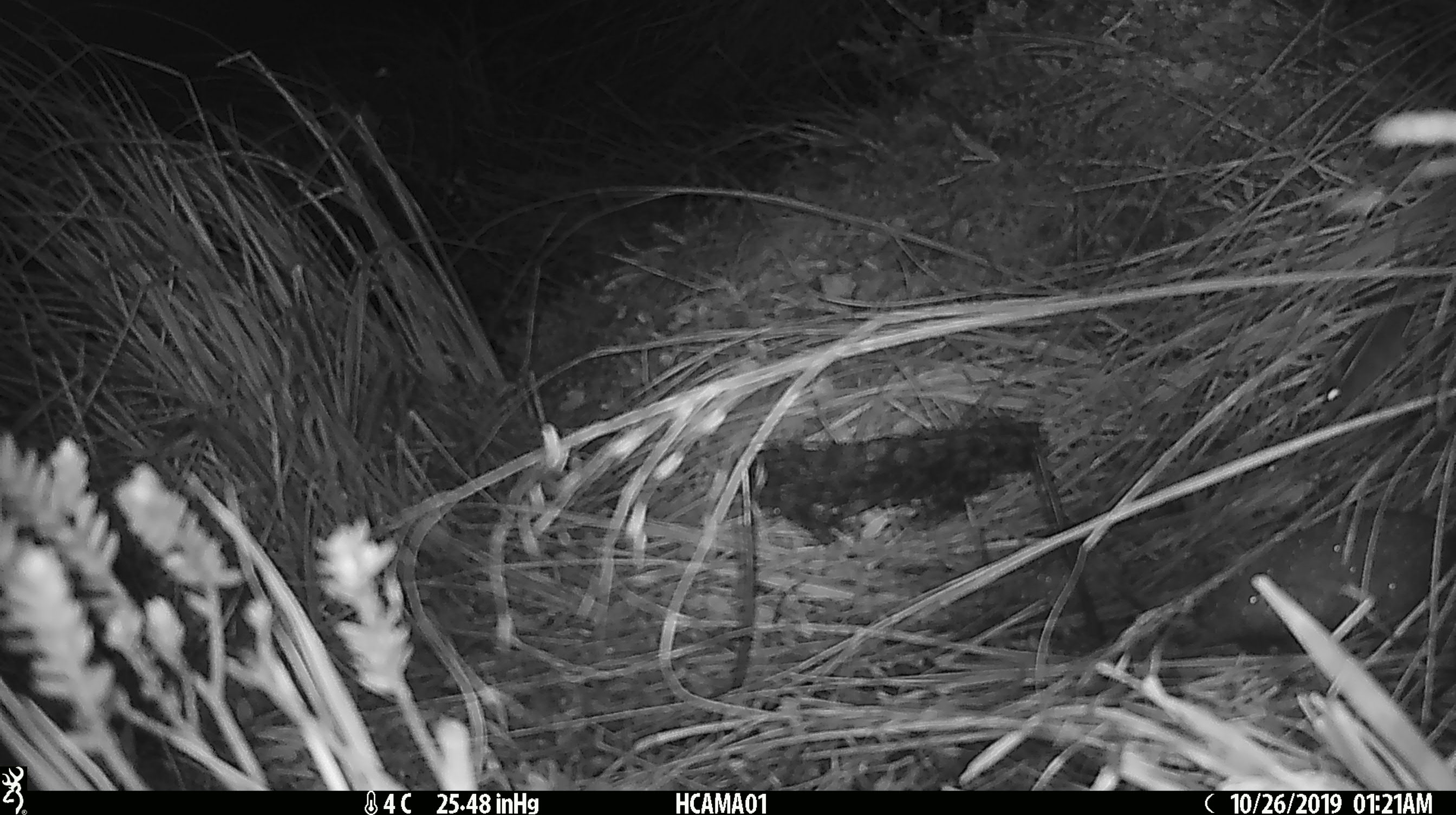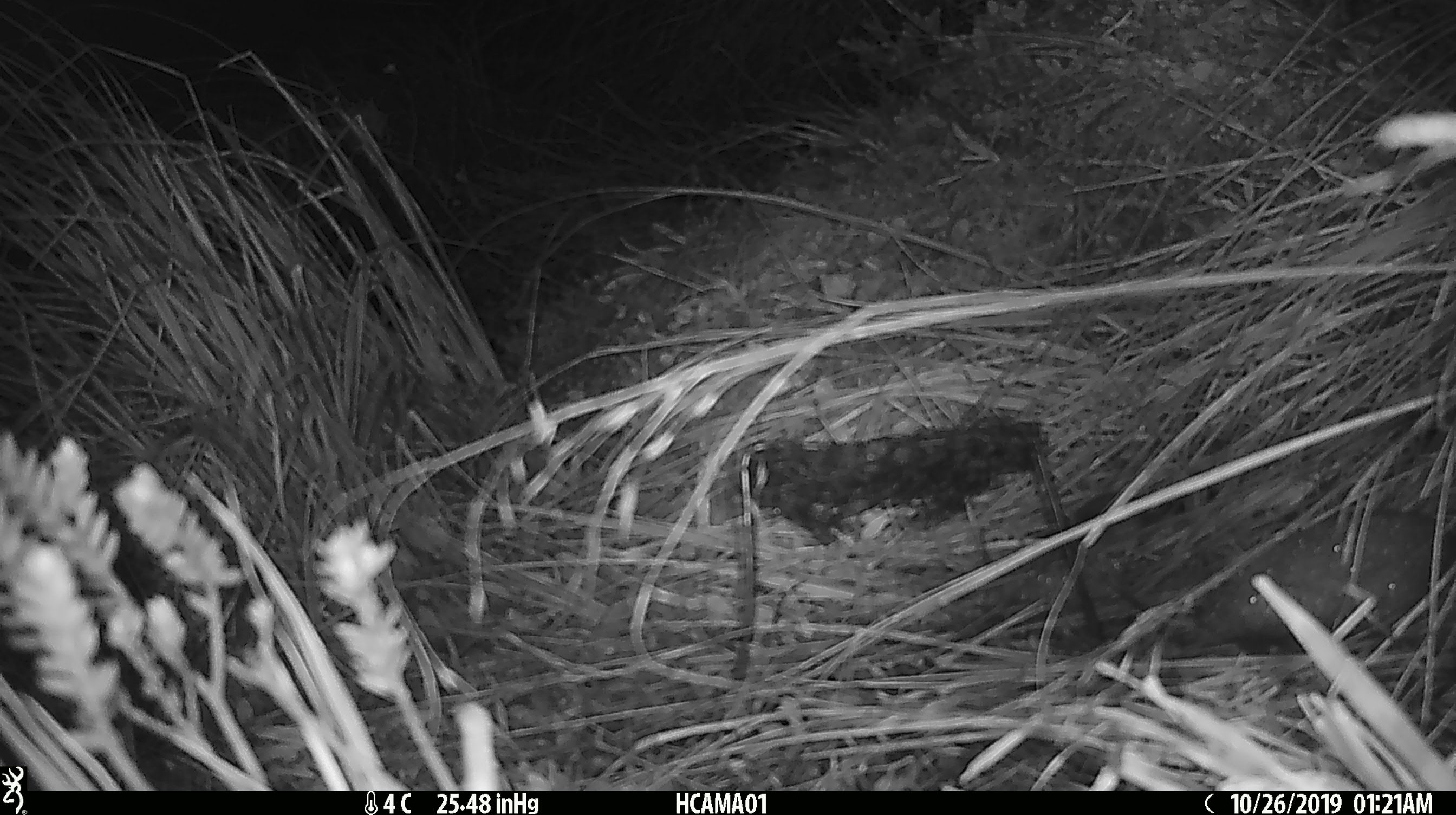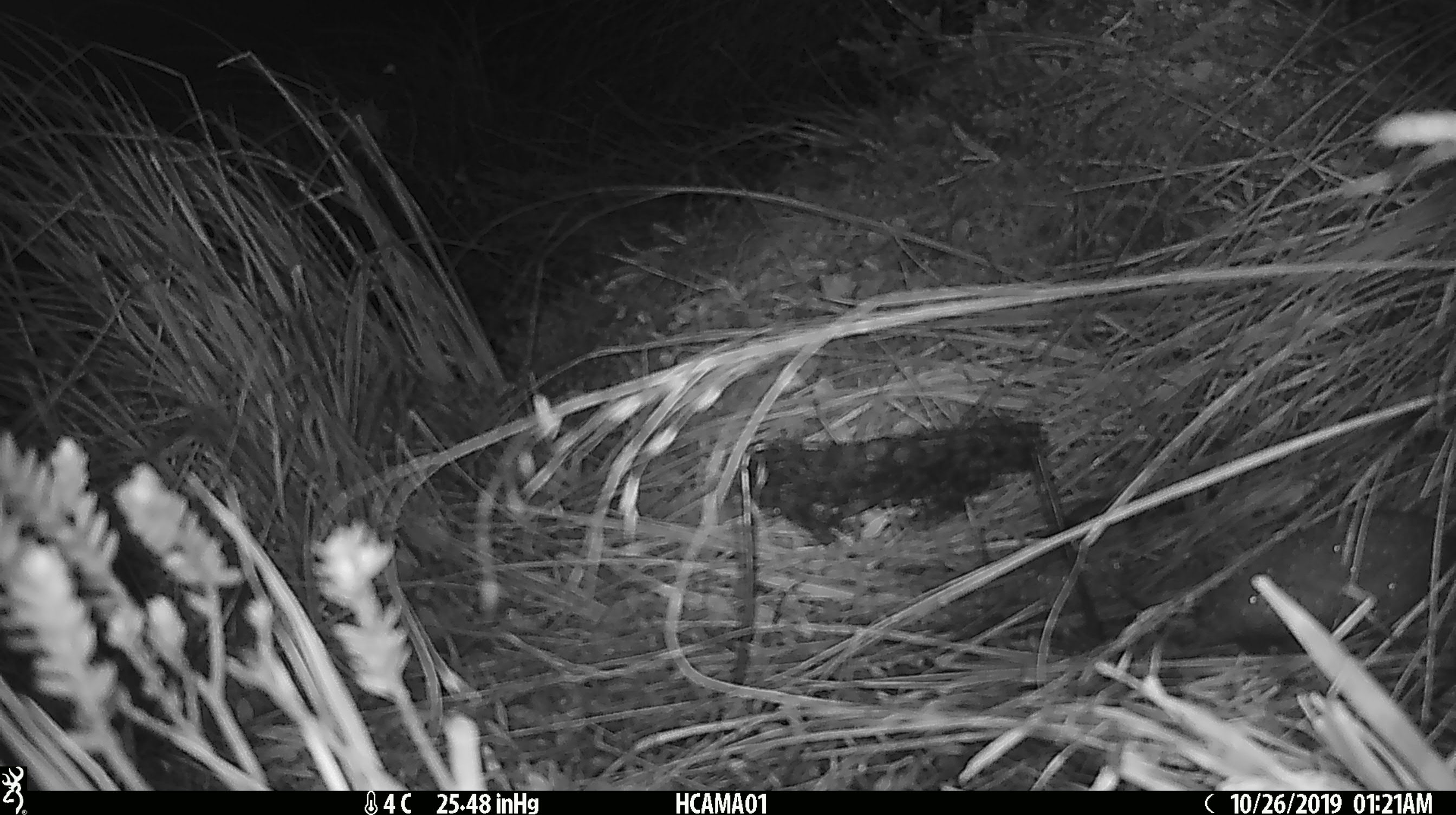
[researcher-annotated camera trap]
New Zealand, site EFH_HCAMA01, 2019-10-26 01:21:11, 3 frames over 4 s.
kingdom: Animalia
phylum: Chordata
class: Mammalia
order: Rodentia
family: Muridae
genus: Mus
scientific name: Mus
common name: mouse